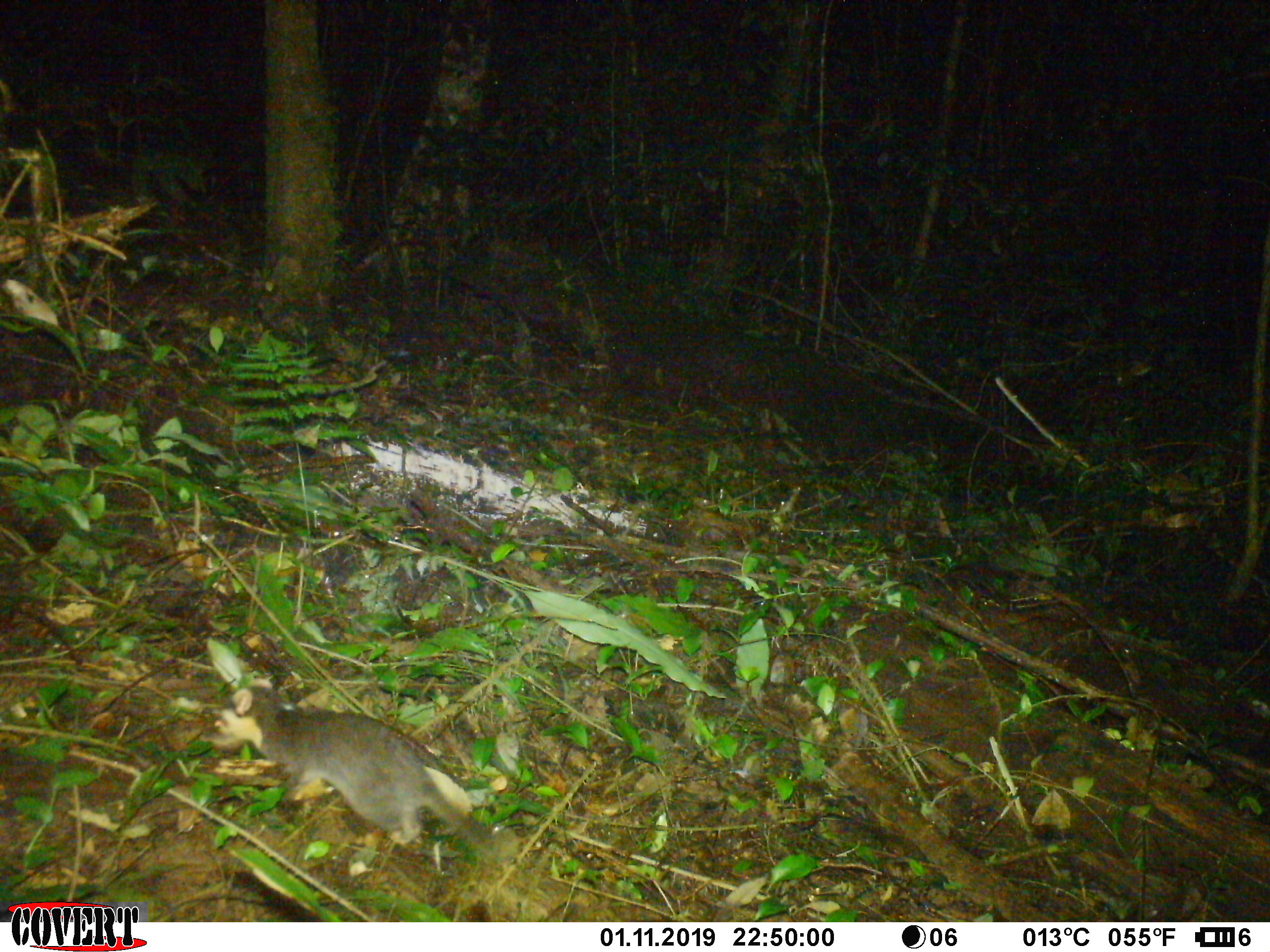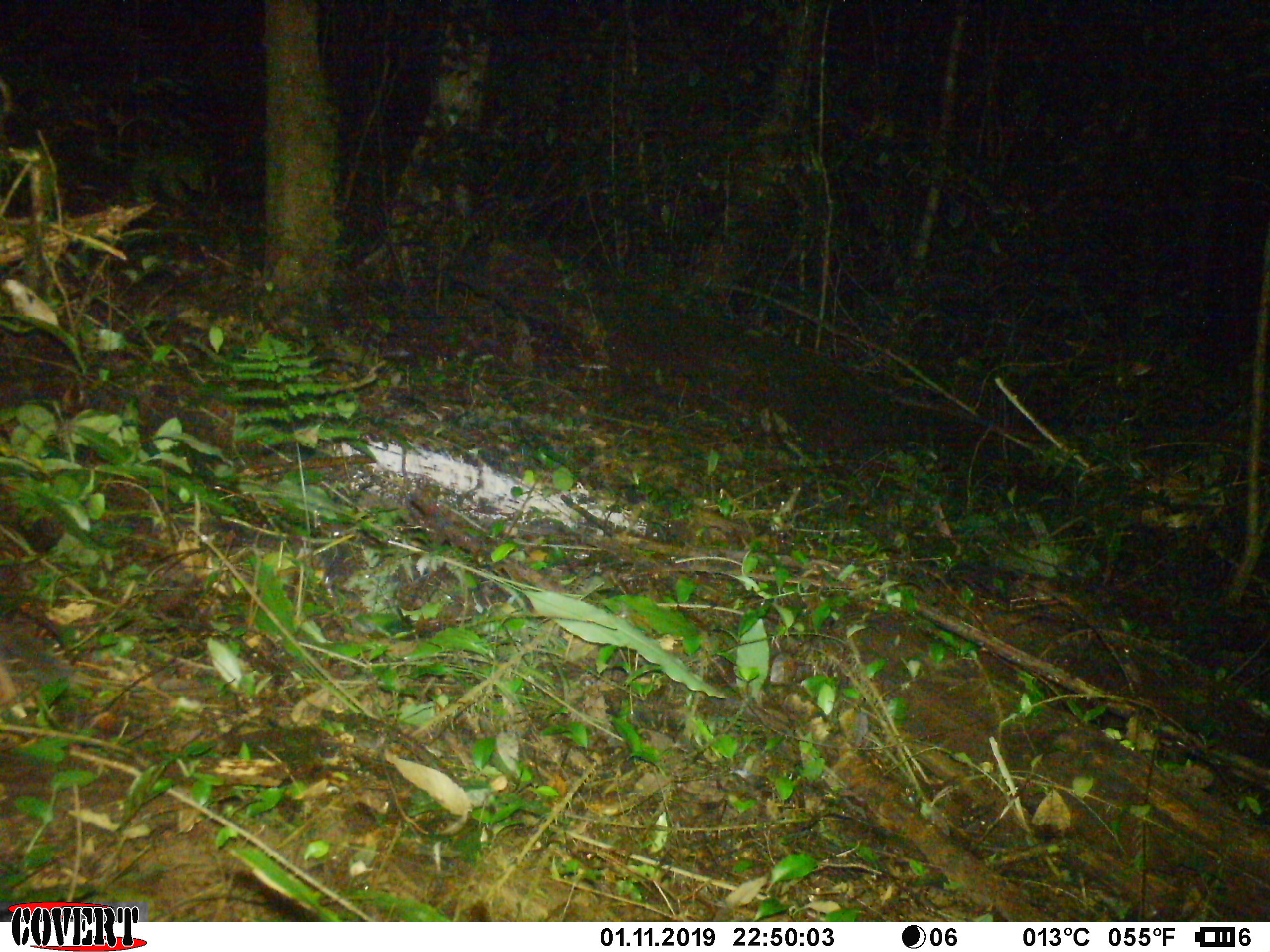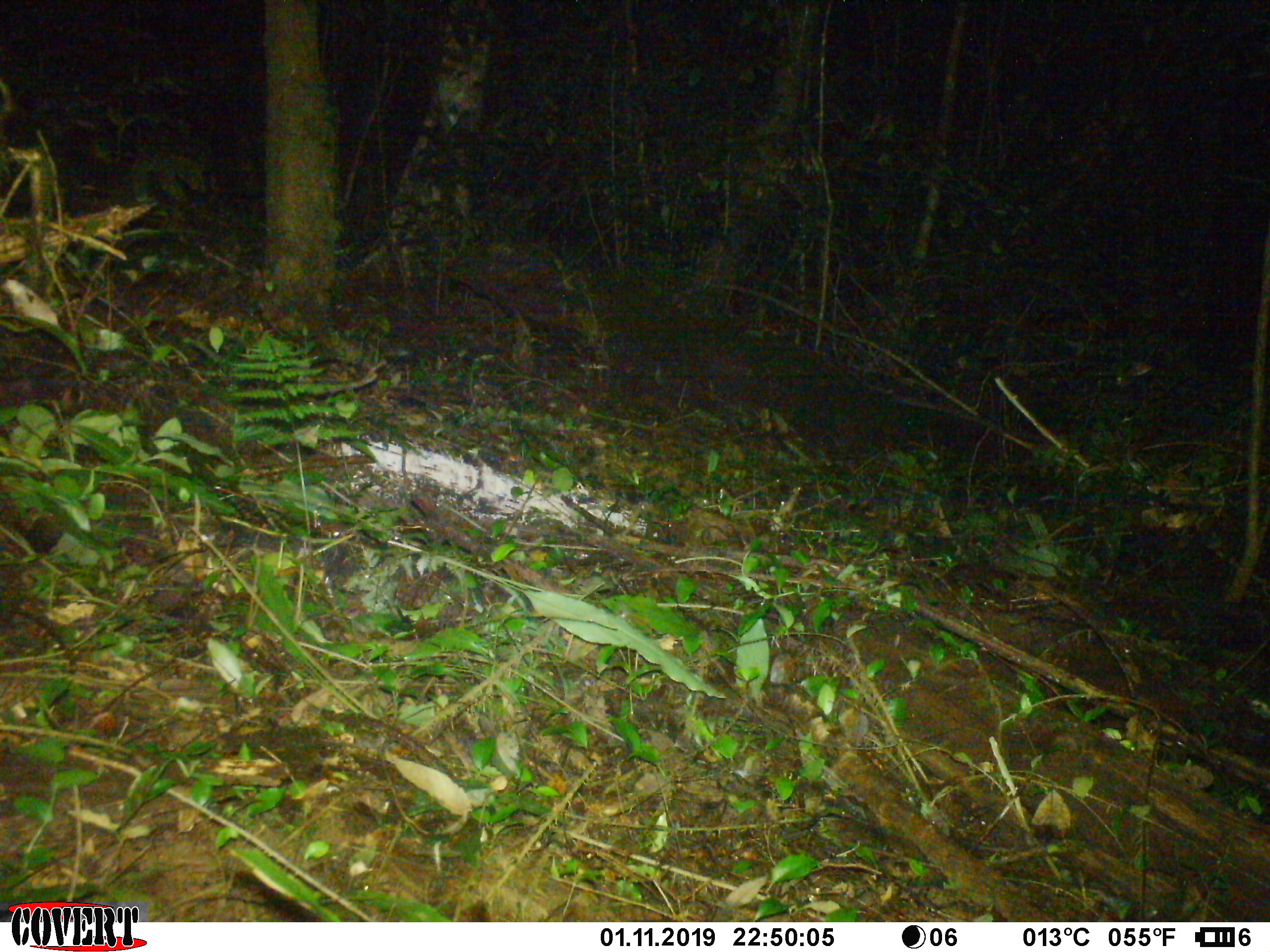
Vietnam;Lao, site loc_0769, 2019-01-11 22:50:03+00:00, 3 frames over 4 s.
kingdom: Animalia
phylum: Chordata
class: Mammalia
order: Carnivora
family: Mustelidae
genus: Melogale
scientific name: Melogale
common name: ferret badger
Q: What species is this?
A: Ferret badger (Melogale).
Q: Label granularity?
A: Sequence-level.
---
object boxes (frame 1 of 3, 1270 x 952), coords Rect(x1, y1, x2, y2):
ferret badger: Rect(198, 676, 512, 864)